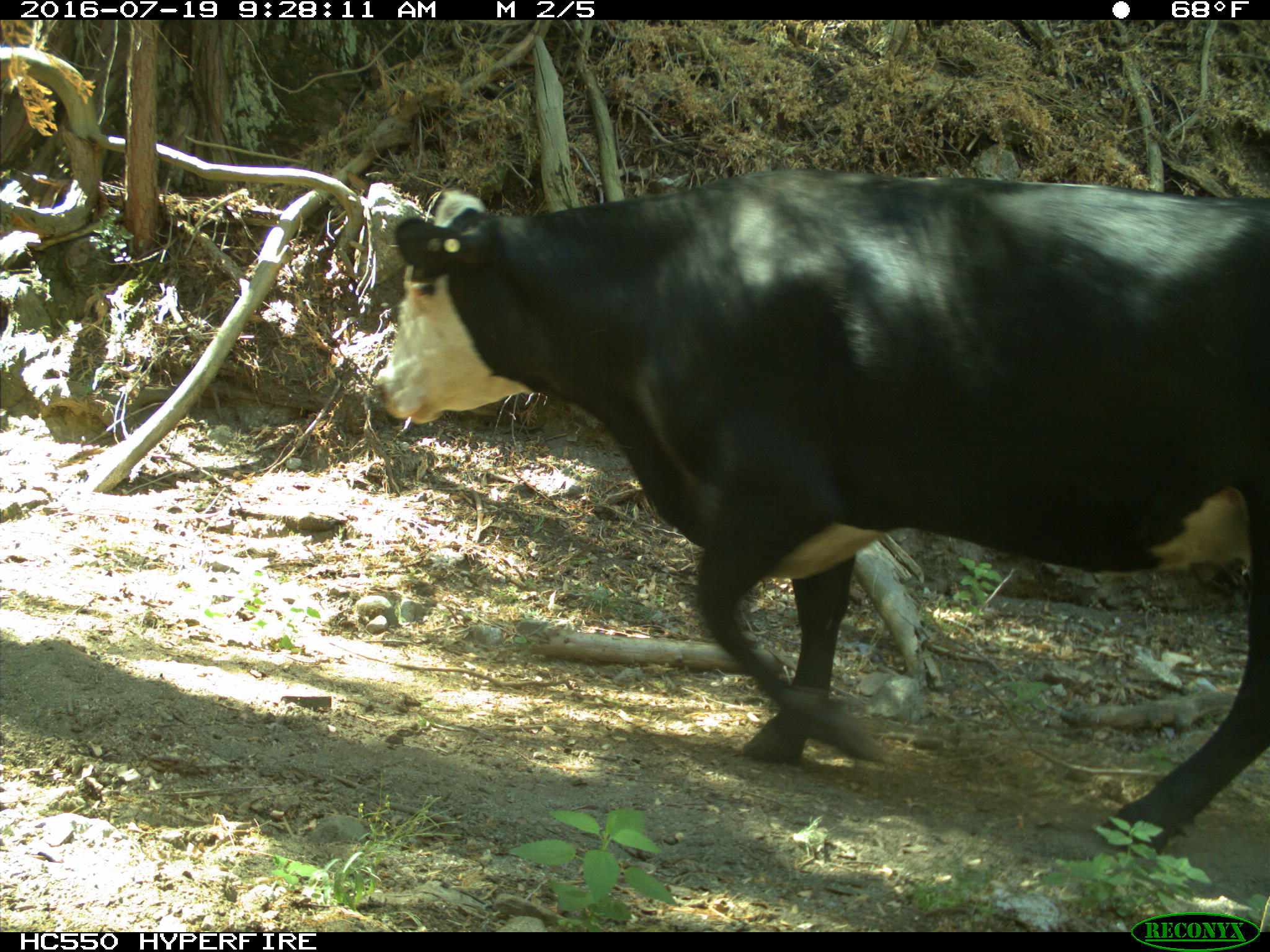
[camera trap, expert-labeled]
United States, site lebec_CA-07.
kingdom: Animalia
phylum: Chordata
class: Mammalia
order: Artiodactyla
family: Bovidae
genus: Bos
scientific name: Bos taurus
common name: domestic cow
Bos taurus (domestic cow).